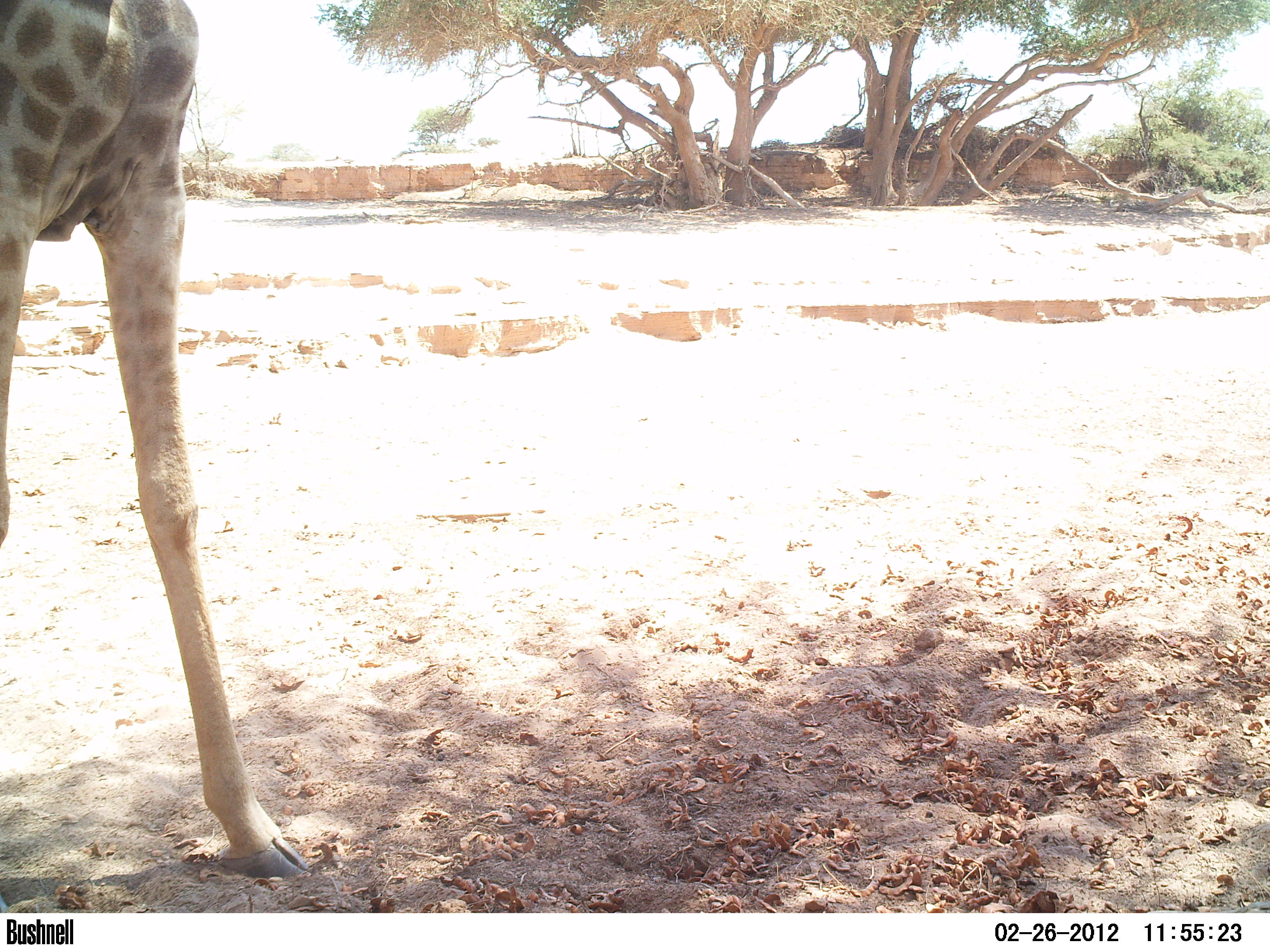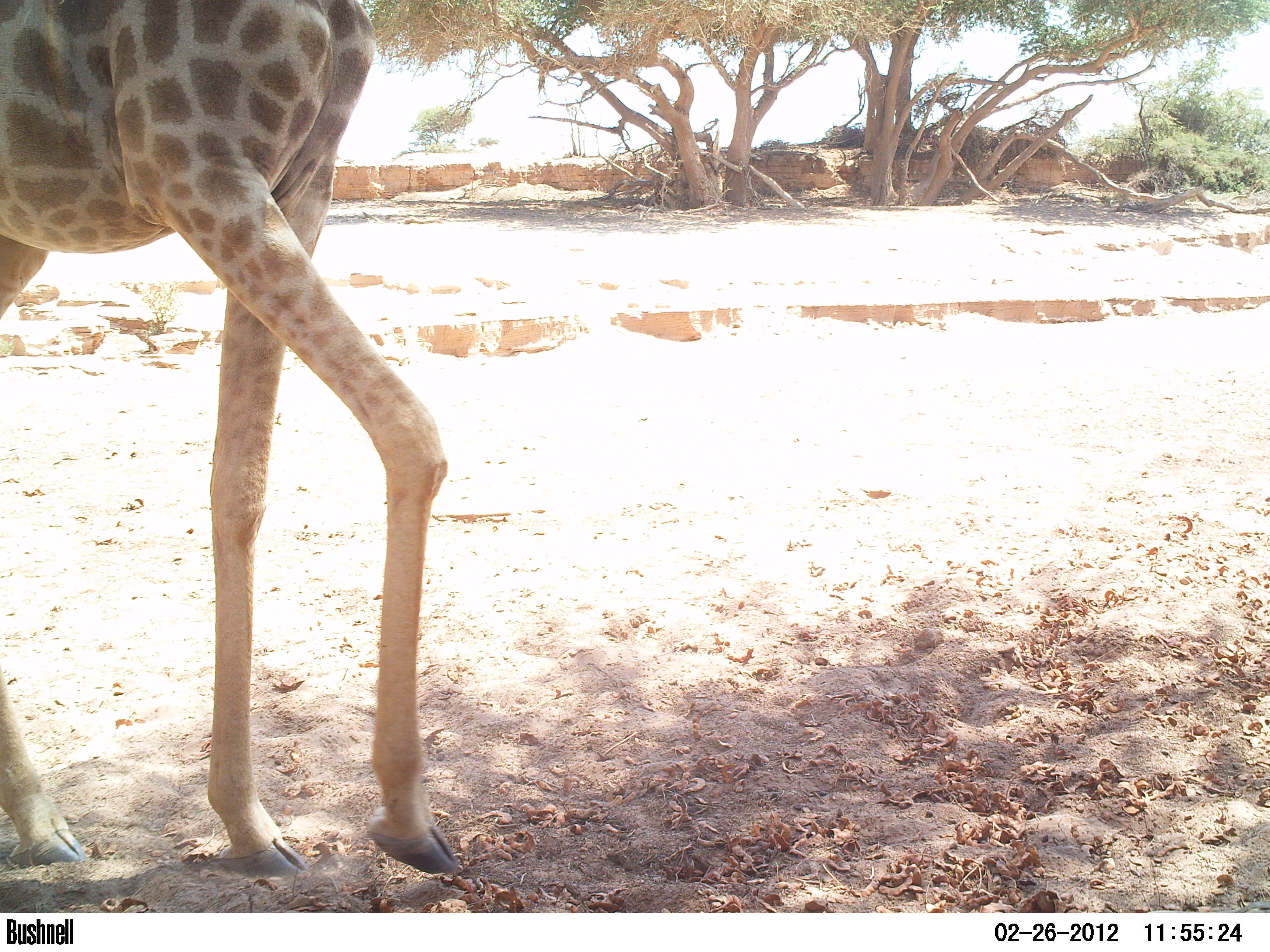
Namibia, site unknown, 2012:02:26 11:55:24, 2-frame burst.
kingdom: Animalia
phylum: Chordata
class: Mammalia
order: Artiodactyla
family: Giraffidae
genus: Giraffa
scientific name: Giraffa camelopardalis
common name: giraffe